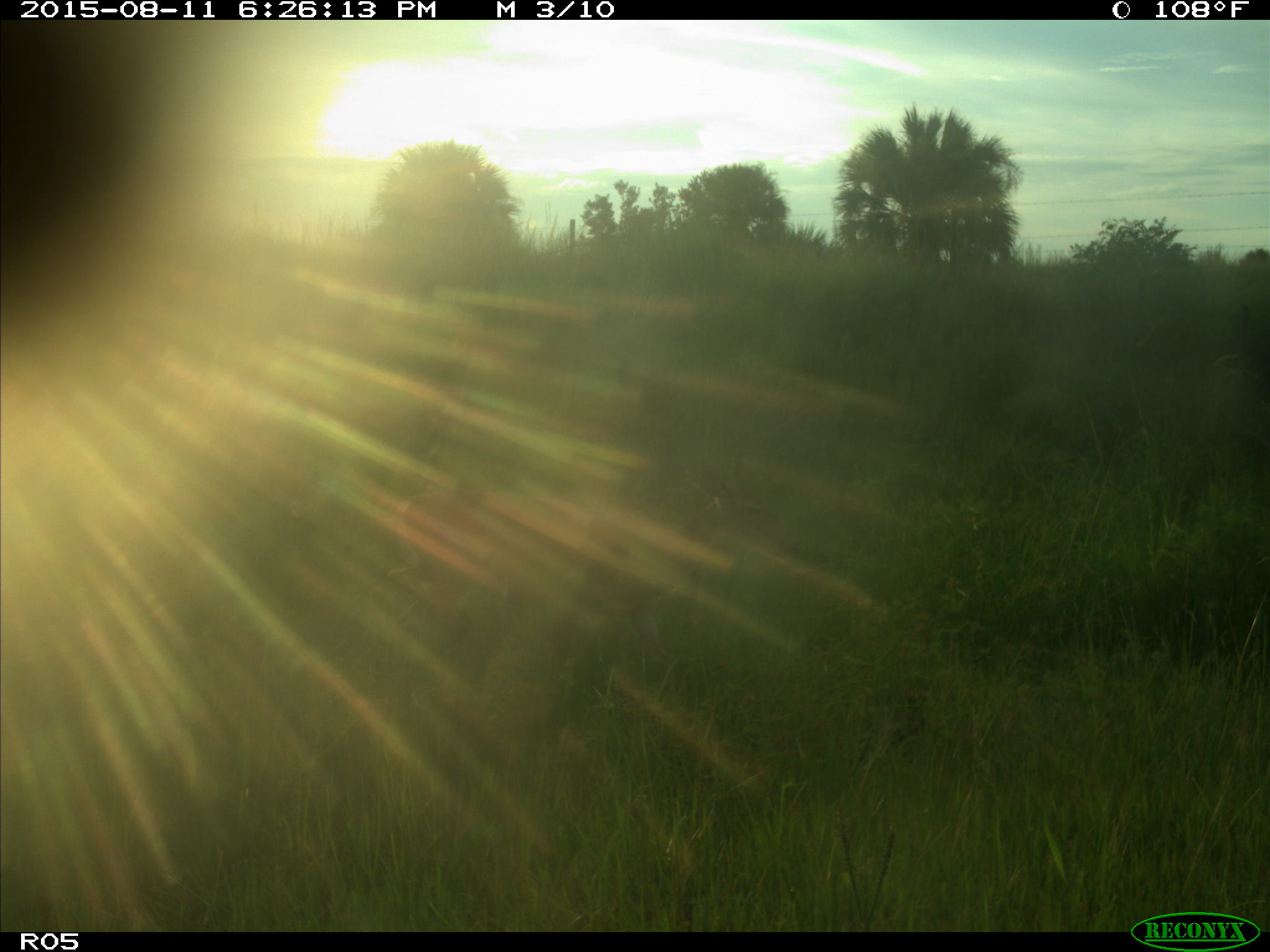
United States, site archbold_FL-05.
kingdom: Animalia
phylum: Chordata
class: Mammalia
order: Artiodactyla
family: Cervidae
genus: Odocoileus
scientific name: Odocoileus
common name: deer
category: unidentified deer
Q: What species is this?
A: Unidentified deer (deer) (Odocoileus).